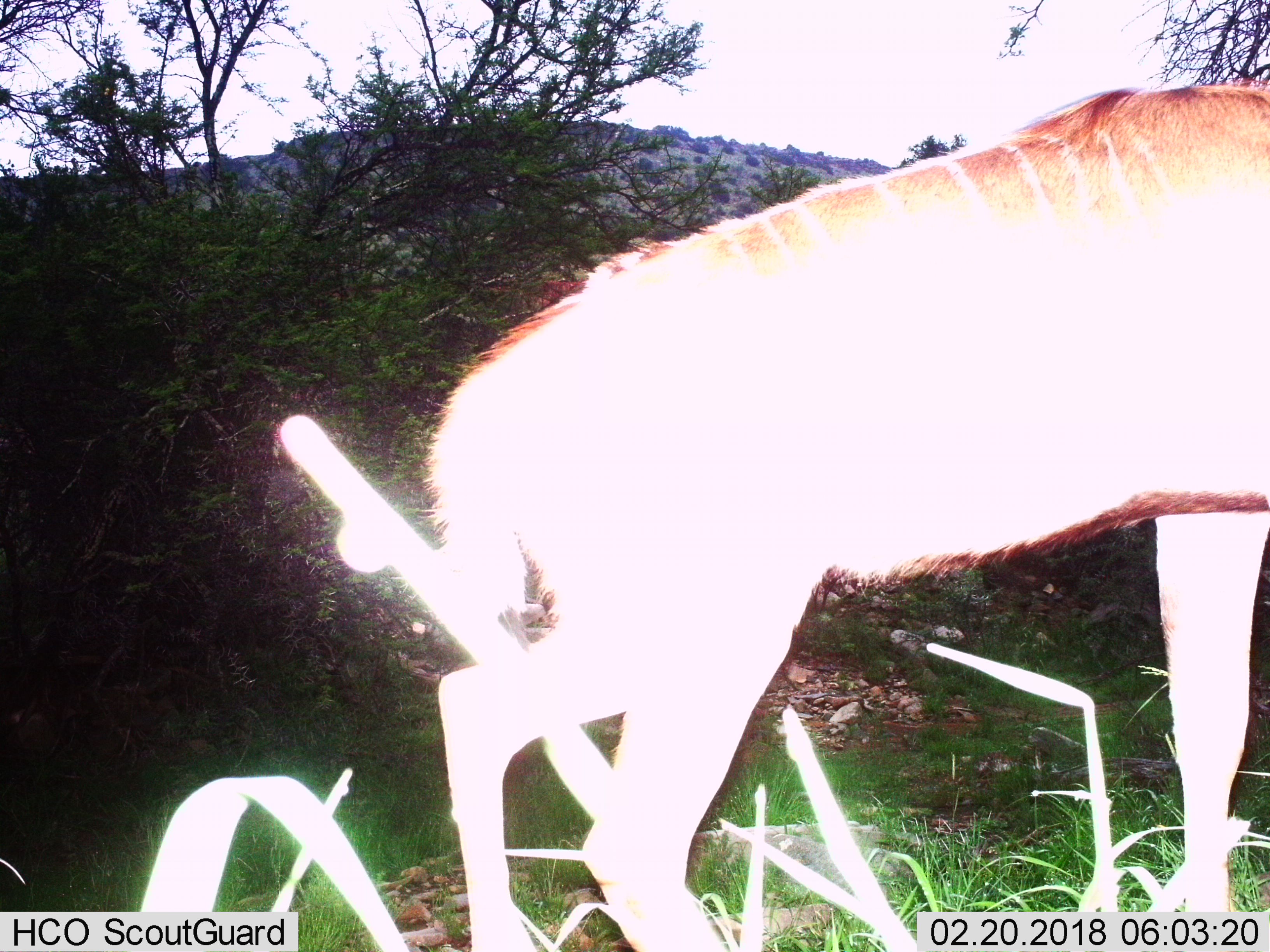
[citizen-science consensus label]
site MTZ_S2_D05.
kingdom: Animalia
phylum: Chordata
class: Mammalia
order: Artiodactyla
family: Bovidae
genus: Tragelaphus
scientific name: Tragelaphus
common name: kudu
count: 1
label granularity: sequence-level